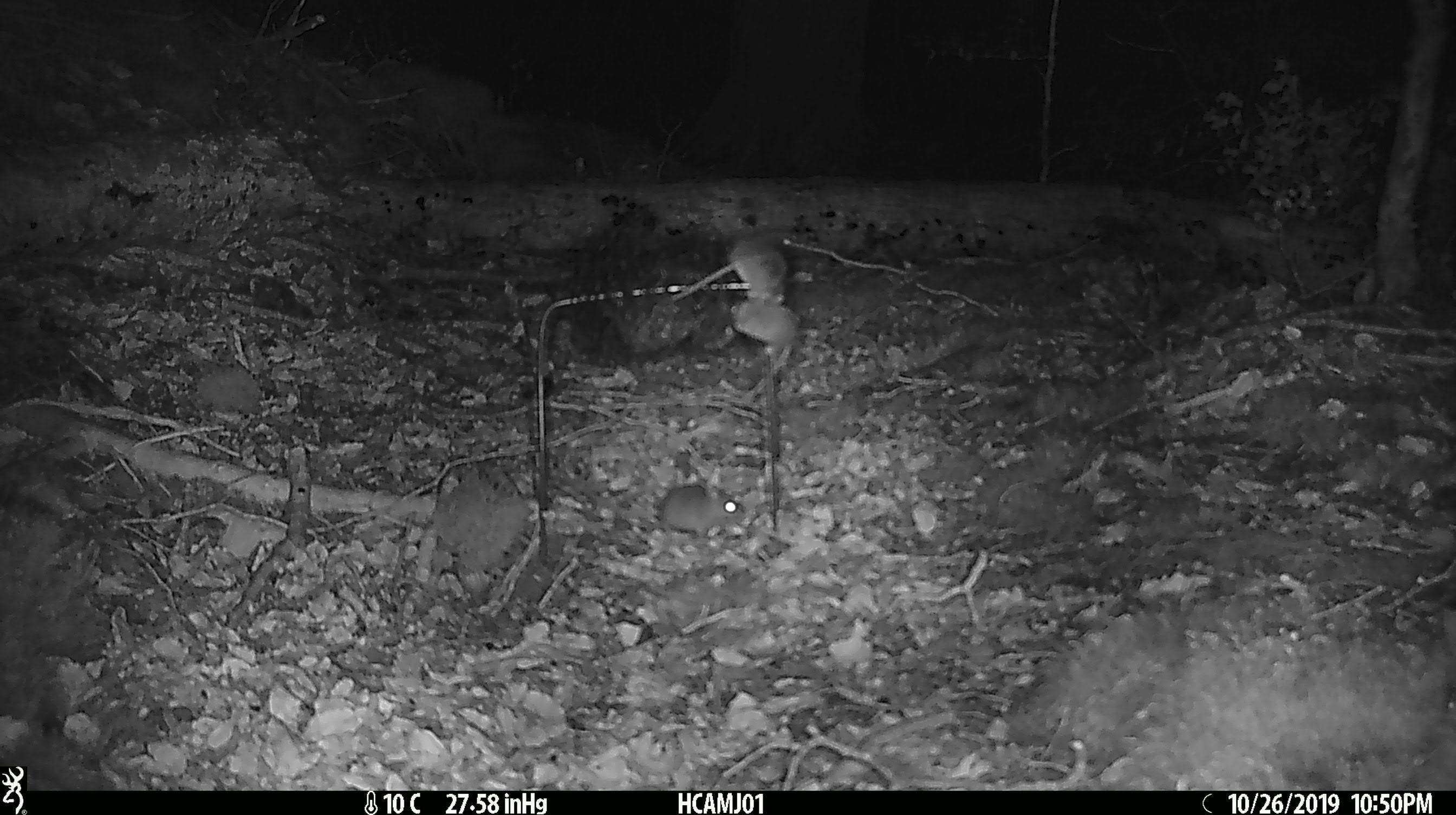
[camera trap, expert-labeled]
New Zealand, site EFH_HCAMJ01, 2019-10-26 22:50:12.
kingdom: Animalia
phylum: Chordata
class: Mammalia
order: Rodentia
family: Muridae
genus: Mus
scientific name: Mus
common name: mouse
Mouse (Mus).